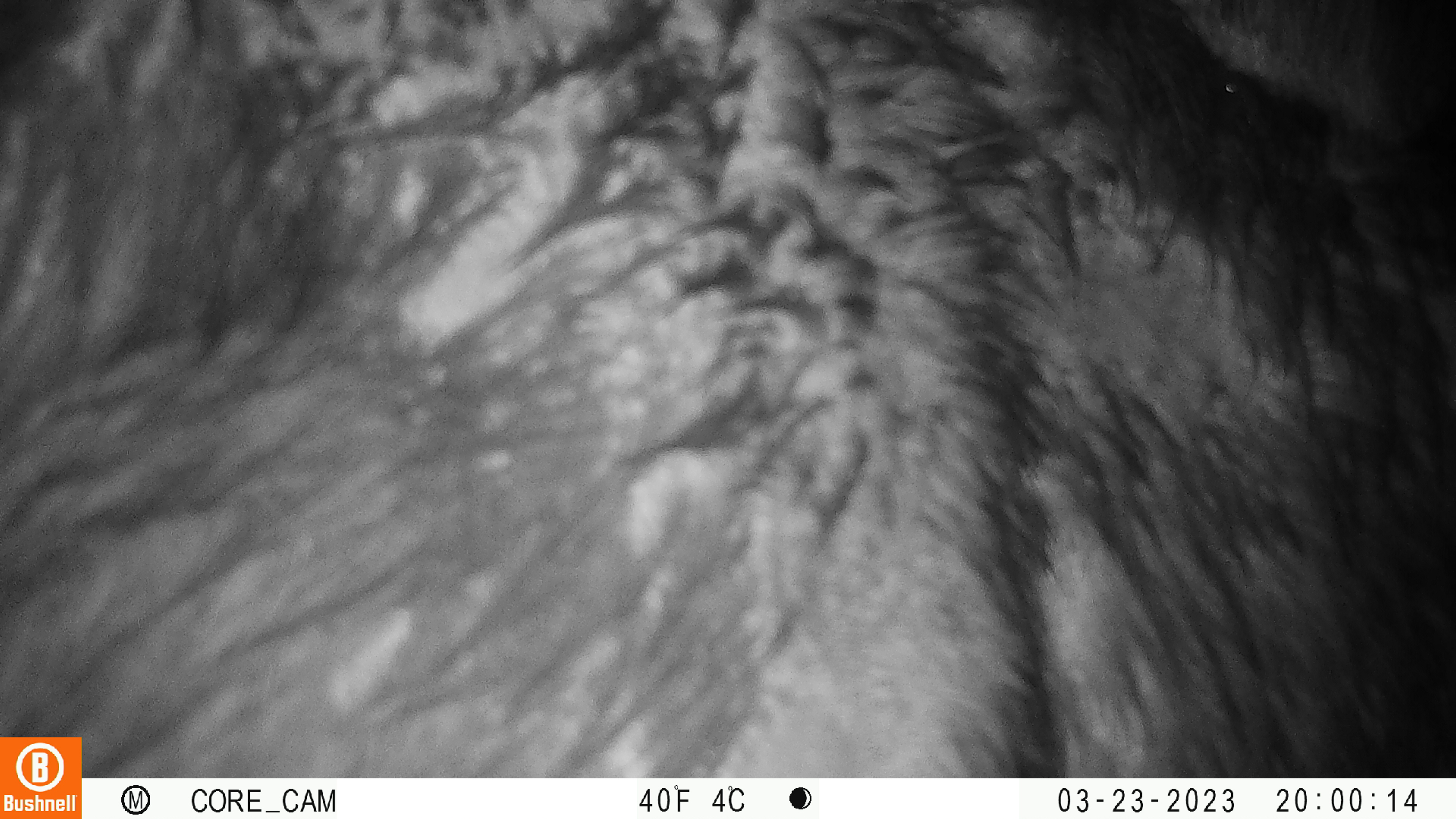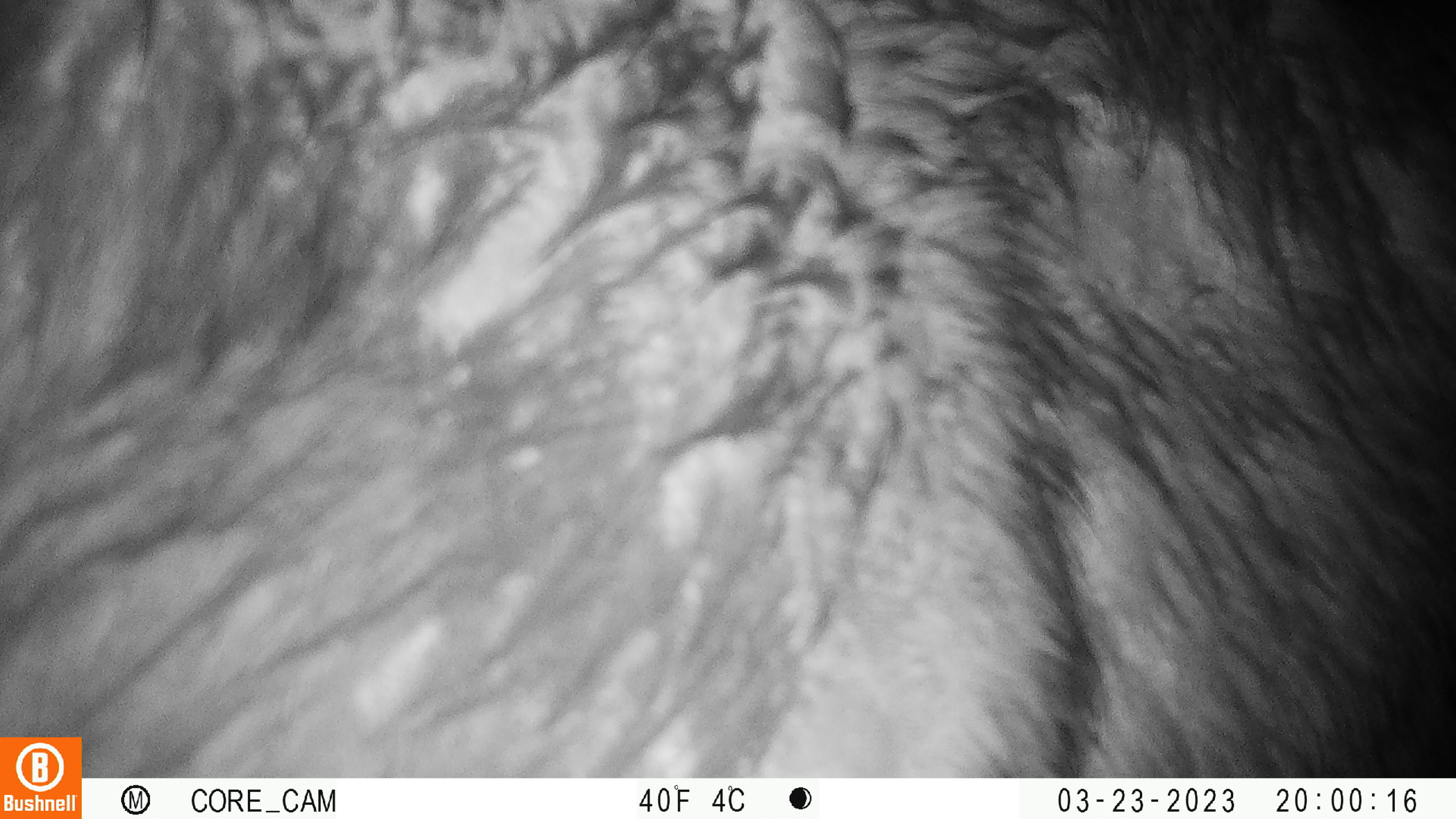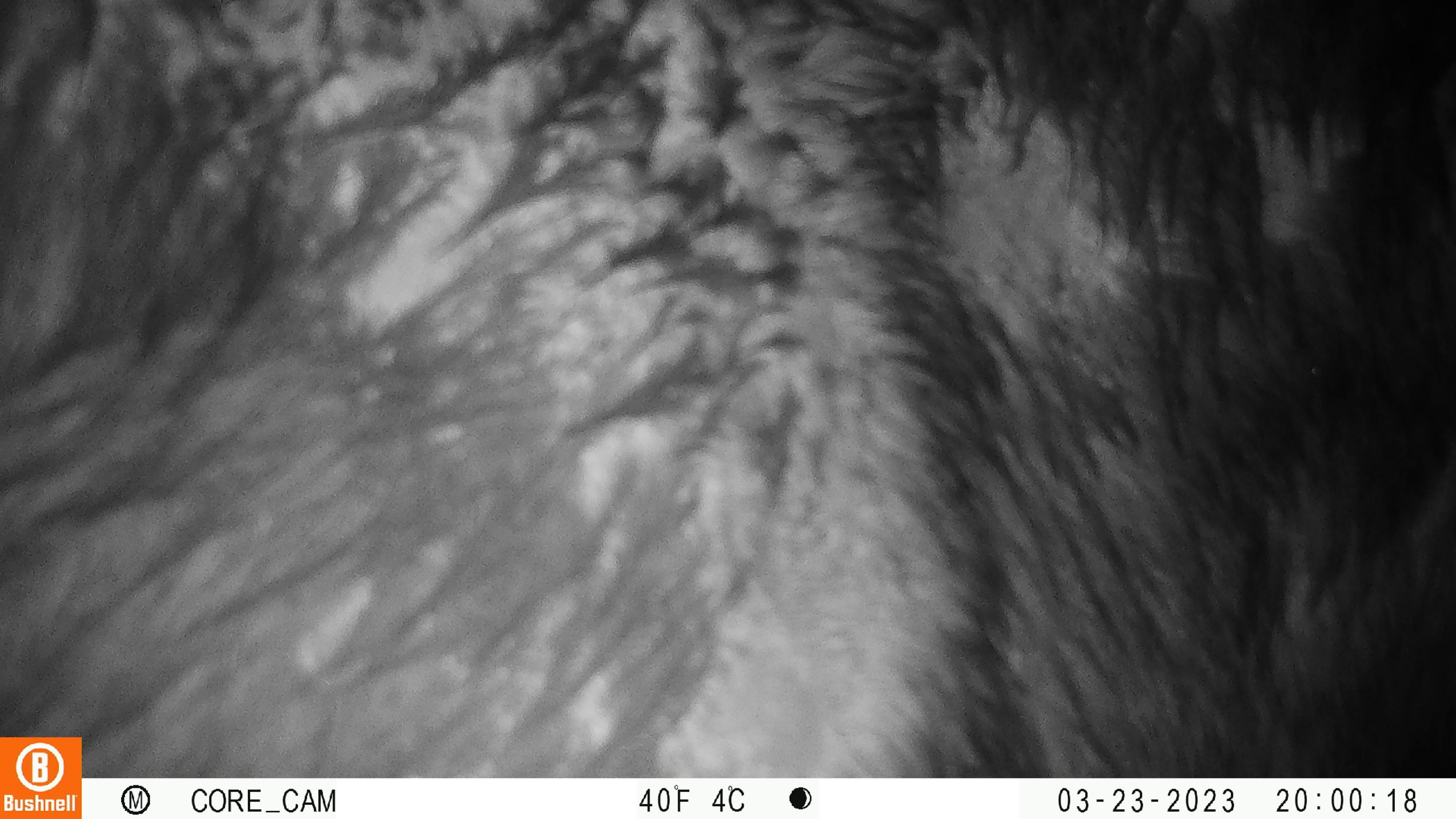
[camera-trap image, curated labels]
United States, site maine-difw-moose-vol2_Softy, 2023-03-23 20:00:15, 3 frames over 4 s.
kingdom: Animalia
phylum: Chordata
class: Mammalia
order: Artiodactyla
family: Cervidae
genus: Alces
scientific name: Alces alces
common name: moose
Moose (Alces alces).